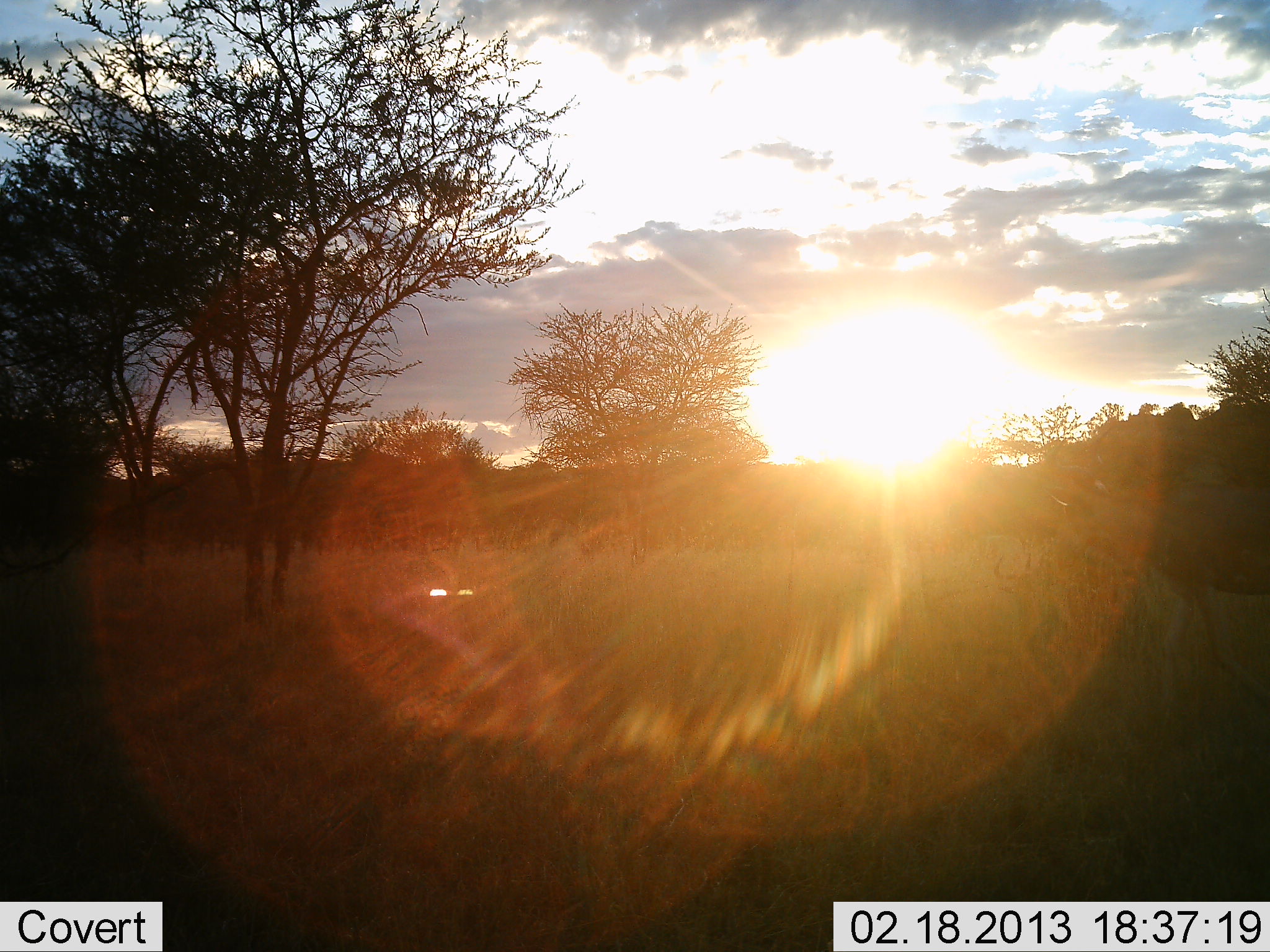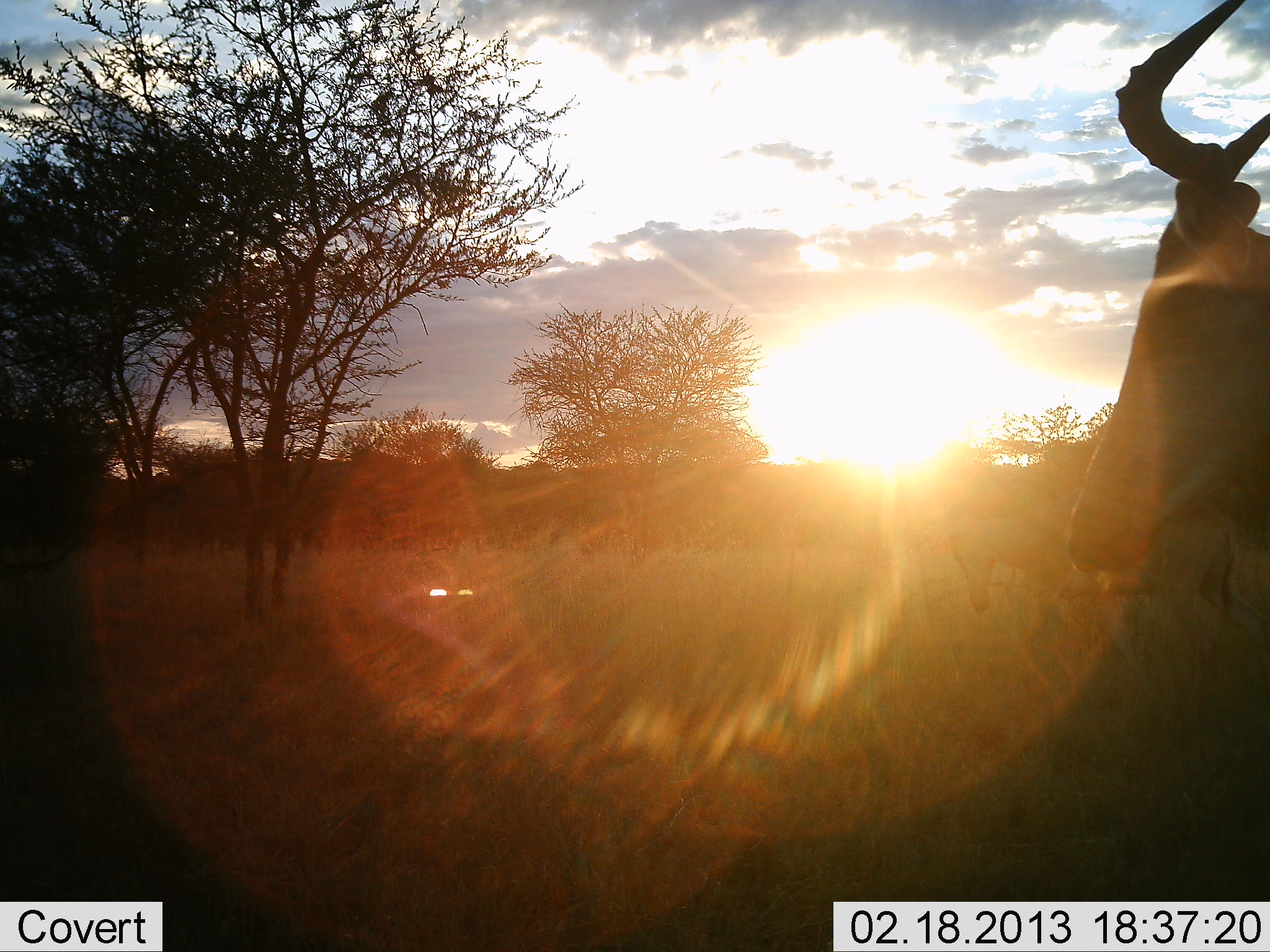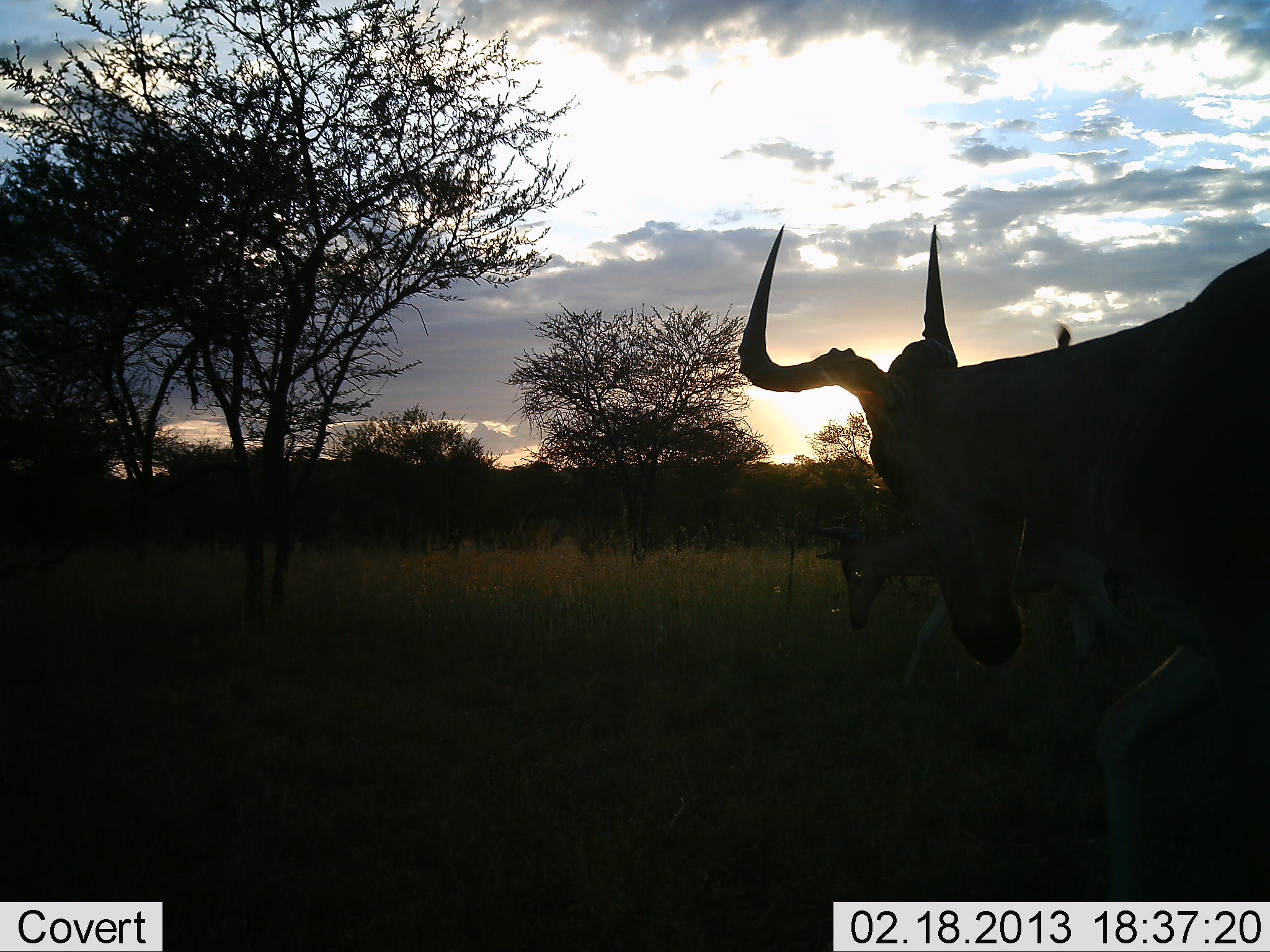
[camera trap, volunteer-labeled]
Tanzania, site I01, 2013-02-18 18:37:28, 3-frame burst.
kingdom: Animalia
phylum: Chordata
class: Mammalia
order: Artiodactyla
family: Bovidae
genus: Alcelaphus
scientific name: Alcelaphus buselaphus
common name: hartebeest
Hartebeest (Alcelaphus buselaphus), count 2. Behavior (volunteer vote fractions): standing 12%, resting 0%, moving 88%, interacting 0%. Young present (vote fraction): 4%. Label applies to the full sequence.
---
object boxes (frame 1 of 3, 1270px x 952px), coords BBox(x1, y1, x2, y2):
animal: BBox(1042, 469, 1270, 702); BBox(989, 535, 1170, 715)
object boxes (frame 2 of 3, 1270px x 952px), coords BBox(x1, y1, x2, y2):
animal: BBox(1064, 0, 1270, 578); BBox(943, 497, 1270, 699); BBox(995, 556, 1126, 675)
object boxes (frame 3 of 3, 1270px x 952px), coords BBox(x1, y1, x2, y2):
animal: BBox(738, 220, 1270, 906); BBox(808, 486, 1159, 699); BBox(1027, 537, 1153, 672)